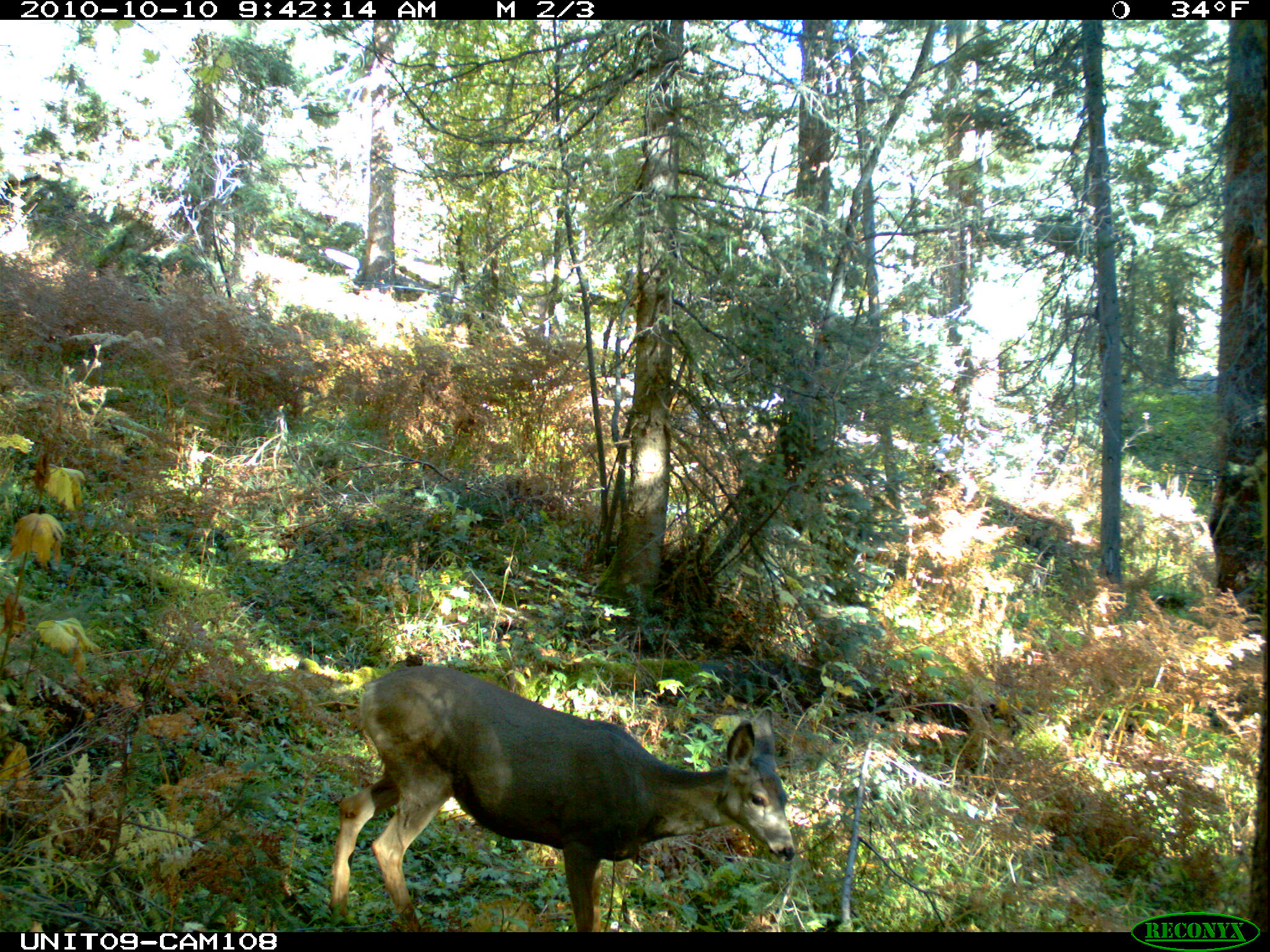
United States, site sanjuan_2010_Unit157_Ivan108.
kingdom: Animalia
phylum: Chordata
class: Mammalia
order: Artiodactyla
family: Cervidae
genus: Odocoileus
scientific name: Odocoileus hemionus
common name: mule deer